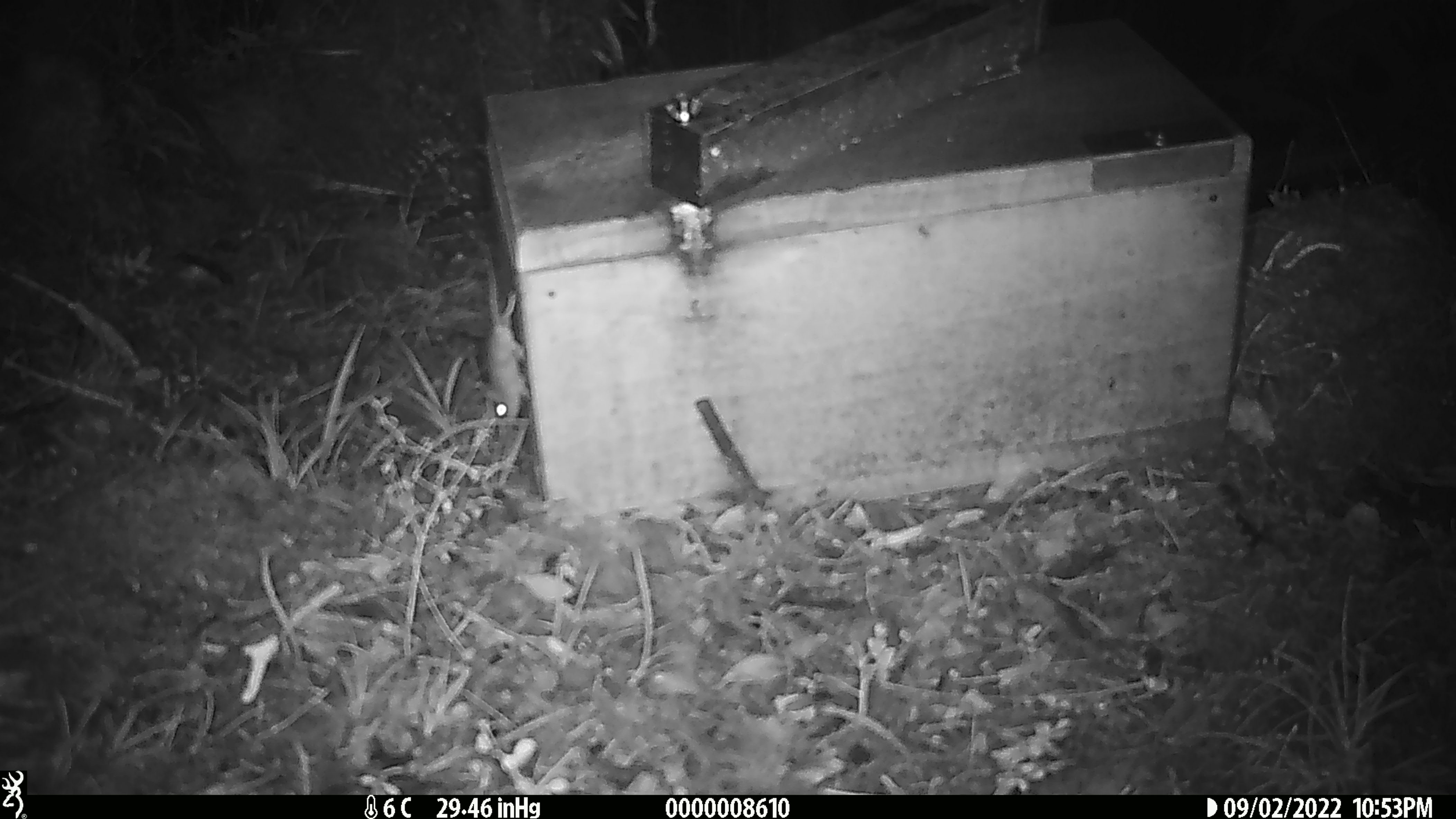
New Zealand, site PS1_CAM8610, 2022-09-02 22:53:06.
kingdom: Animalia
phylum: Chordata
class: Mammalia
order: Rodentia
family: Muridae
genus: Mus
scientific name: Mus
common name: mouse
Mouse (Mus).